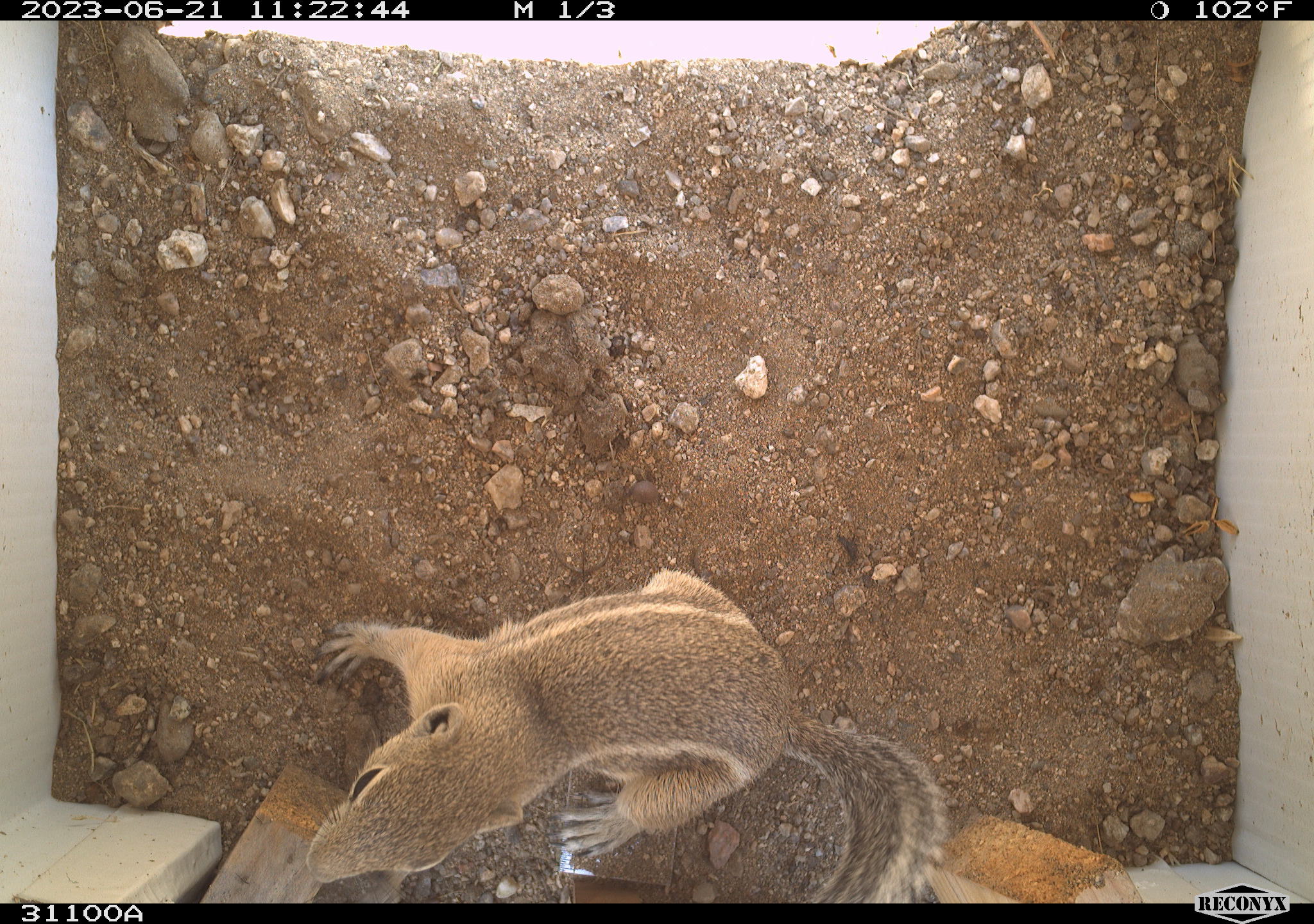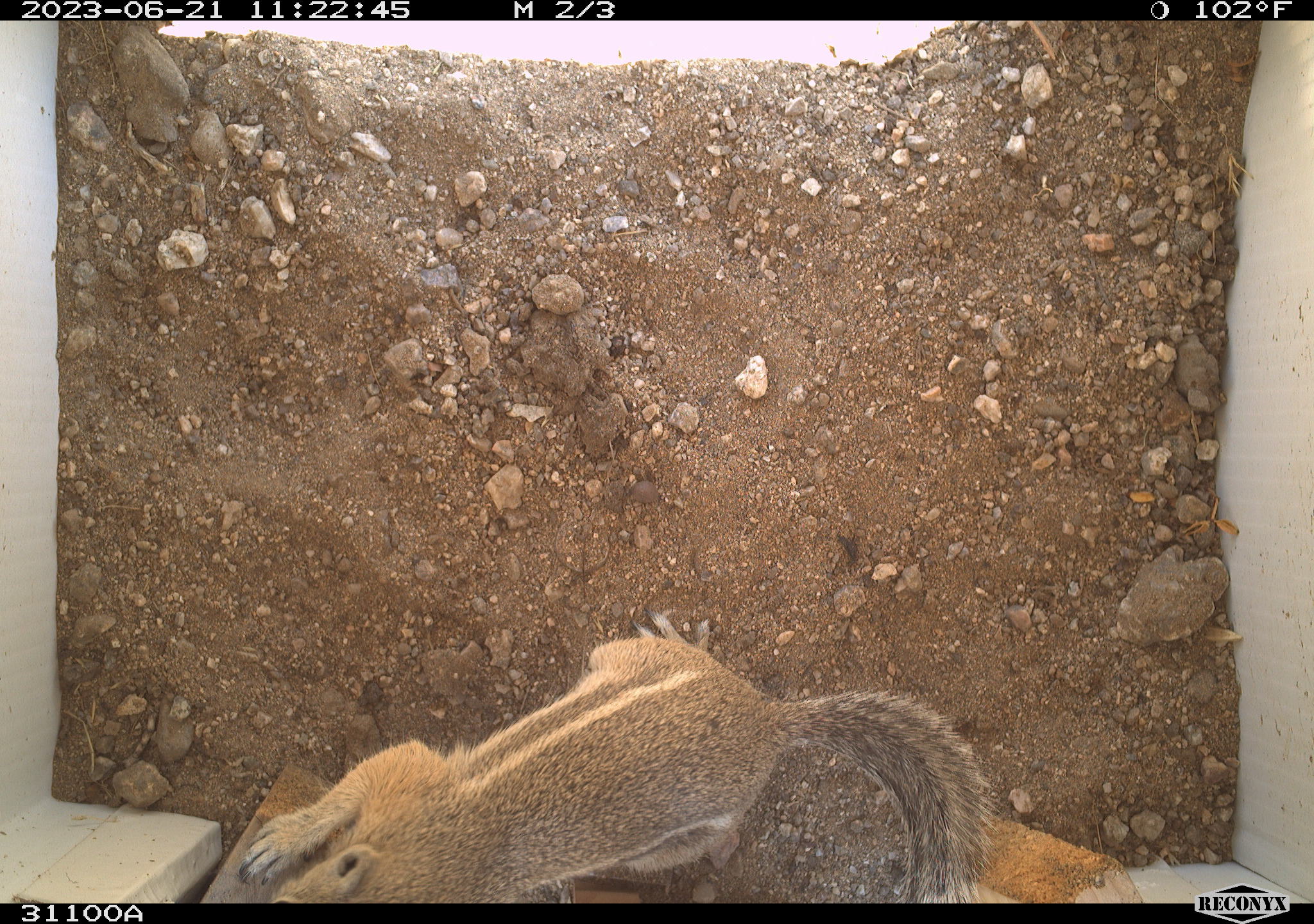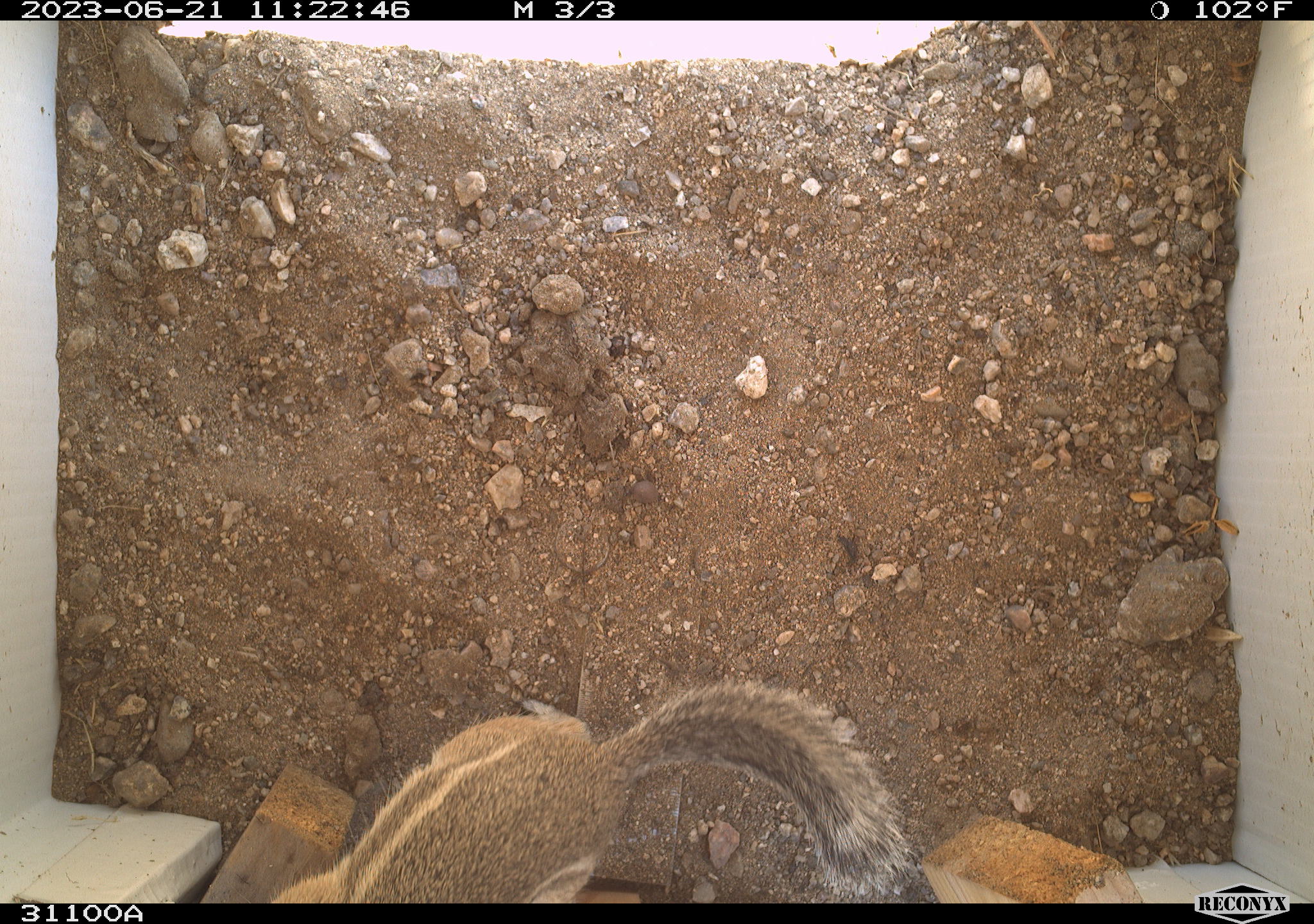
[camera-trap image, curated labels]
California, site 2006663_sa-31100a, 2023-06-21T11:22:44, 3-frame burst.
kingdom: Animalia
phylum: Chordata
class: Mammalia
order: Rodentia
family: Sciuridae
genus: Ammospermophilus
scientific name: Ammospermophilus leucurus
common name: white-tailed antelope squirrel